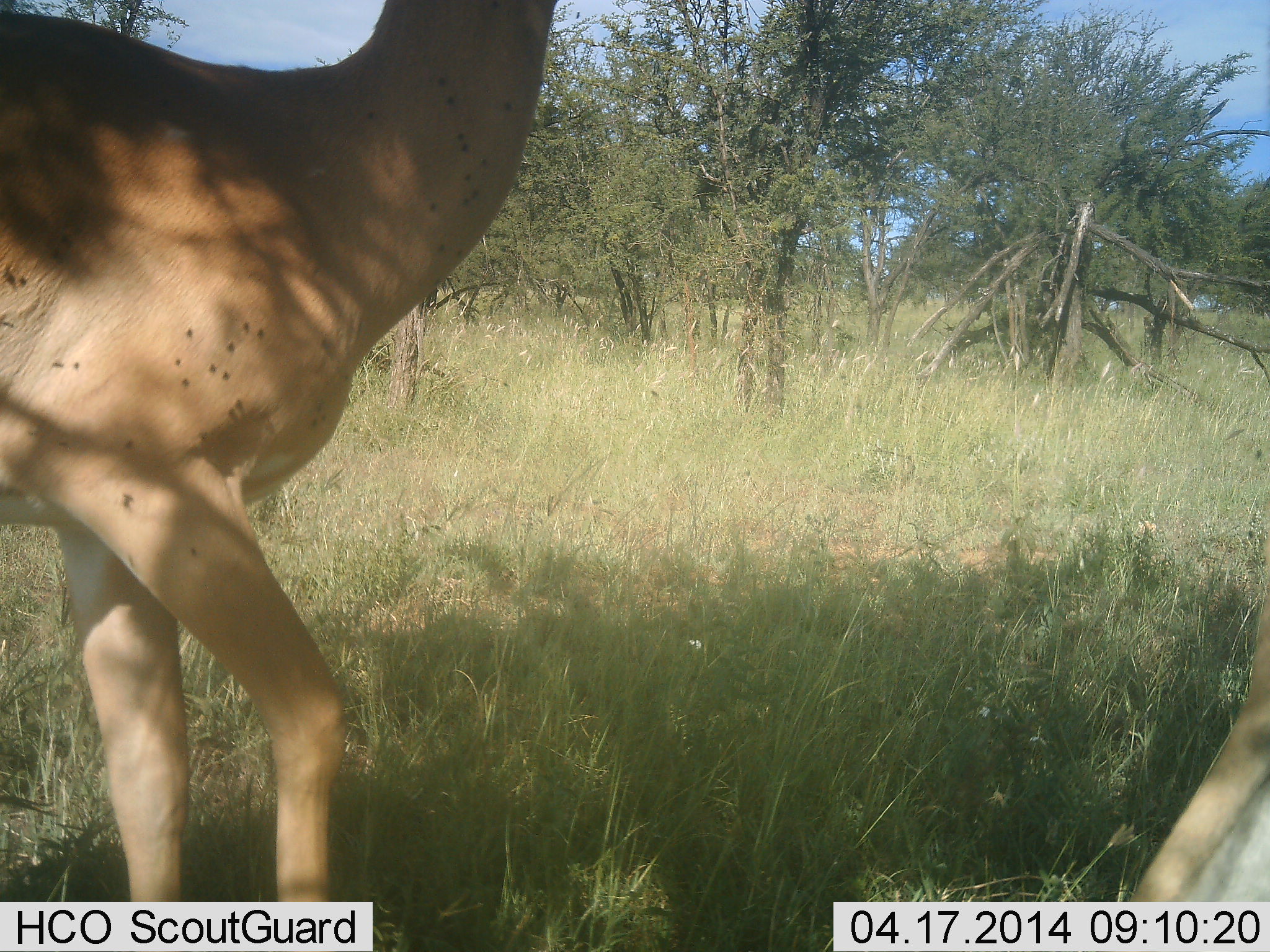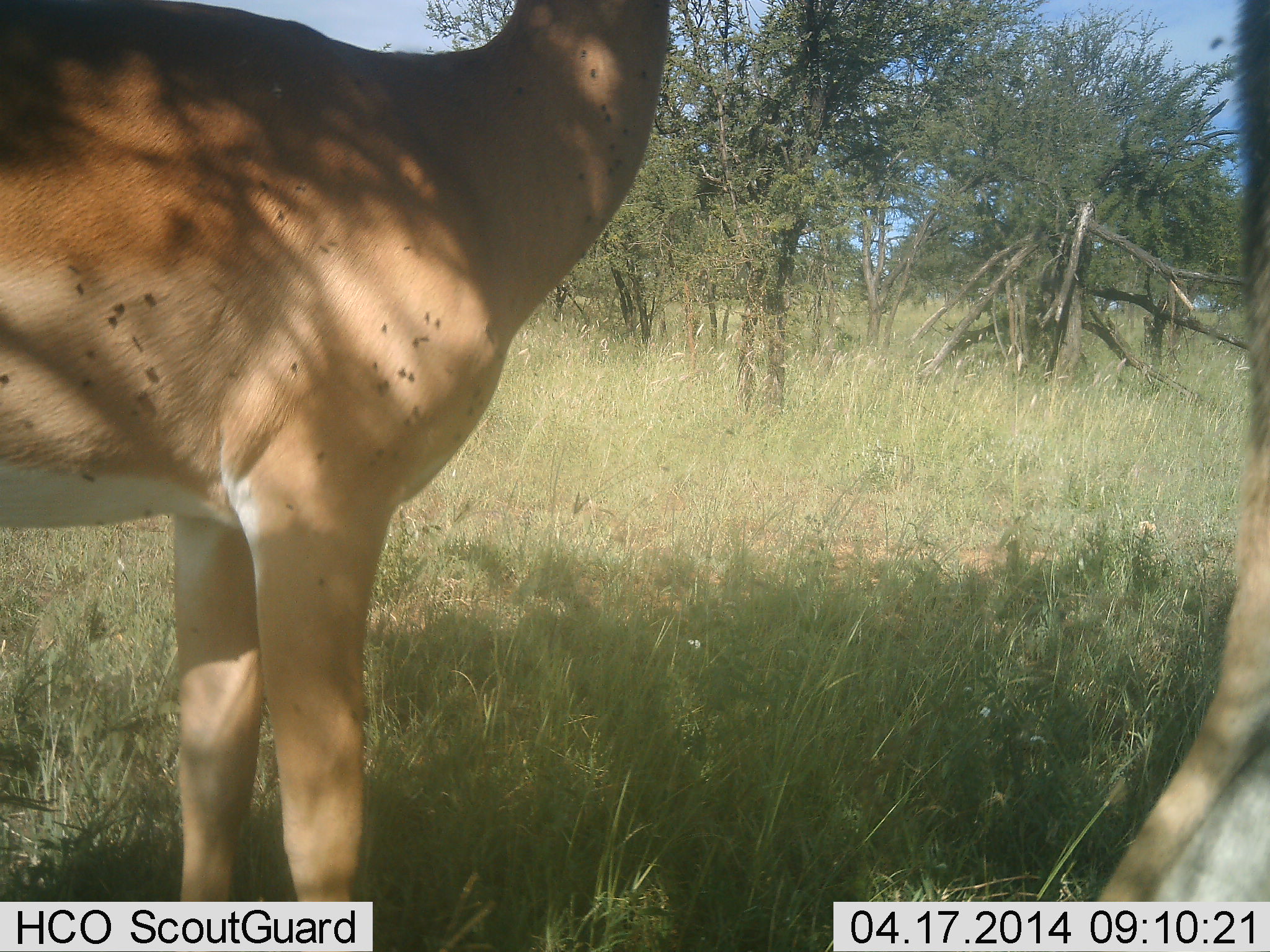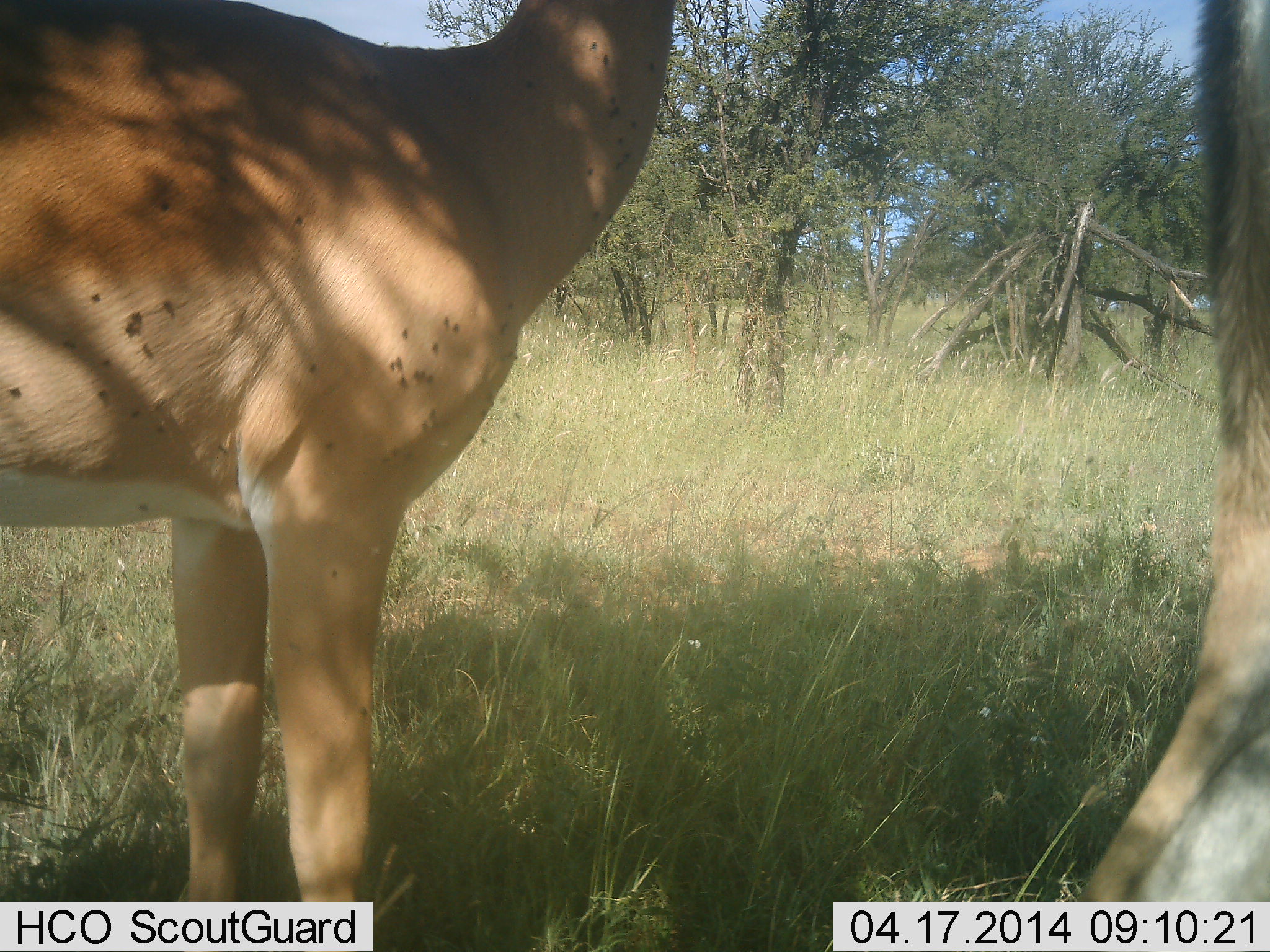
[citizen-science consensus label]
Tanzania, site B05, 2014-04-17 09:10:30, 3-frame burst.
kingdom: Animalia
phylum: Chordata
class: Mammalia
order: Artiodactyla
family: Bovidae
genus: Aepyceros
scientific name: Aepyceros melampus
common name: impala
Impala (Aepyceros melampus), count 2. Behavior (volunteer vote fractions): standing 83%, resting 8%, moving 33%, interacting 0%. Young present (vote fraction): 0%. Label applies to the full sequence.